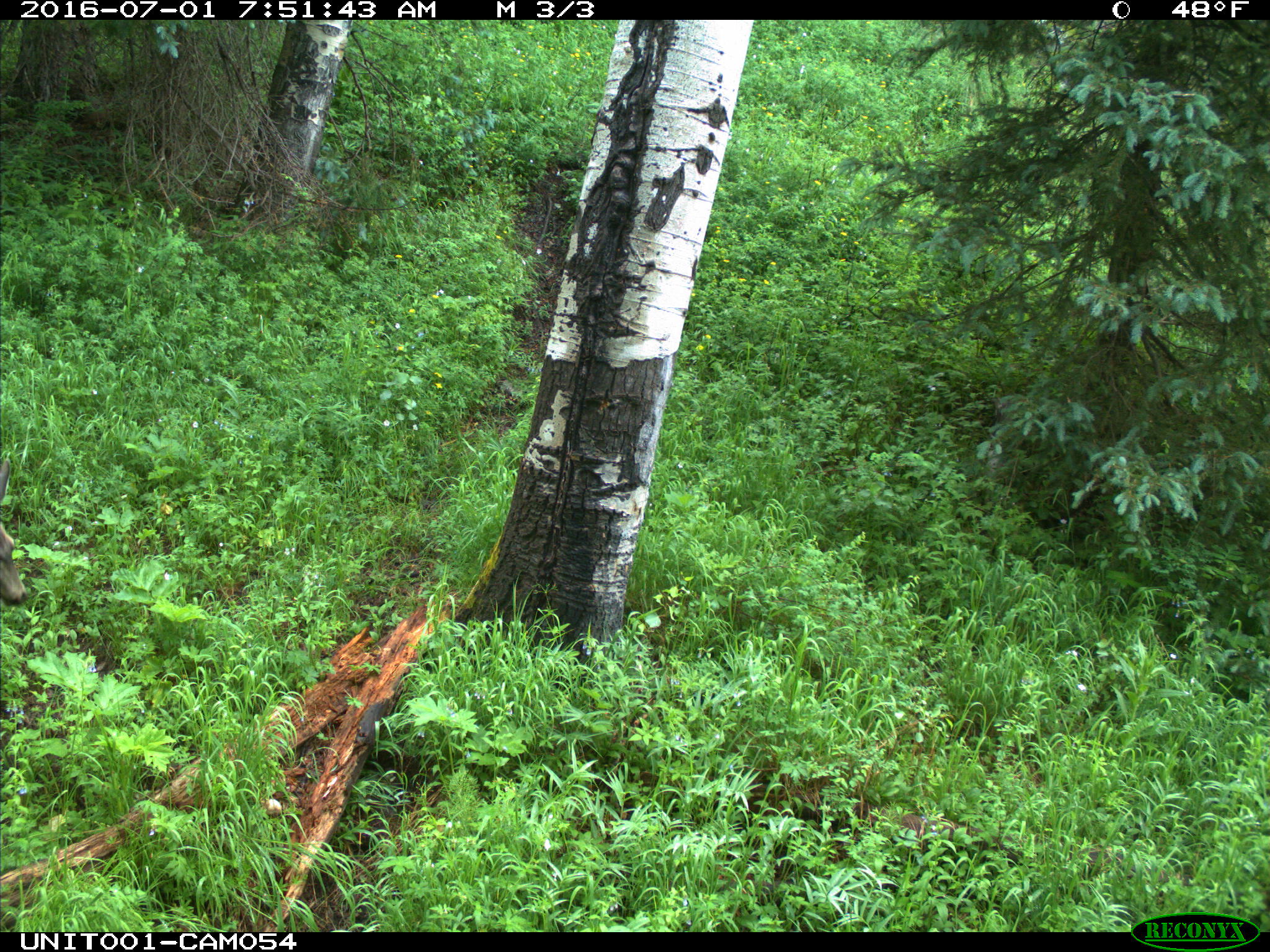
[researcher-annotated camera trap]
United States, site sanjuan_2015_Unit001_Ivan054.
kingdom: Animalia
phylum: Chordata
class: Mammalia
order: Artiodactyla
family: Cervidae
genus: Odocoileus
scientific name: Odocoileus hemionus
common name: mule deer